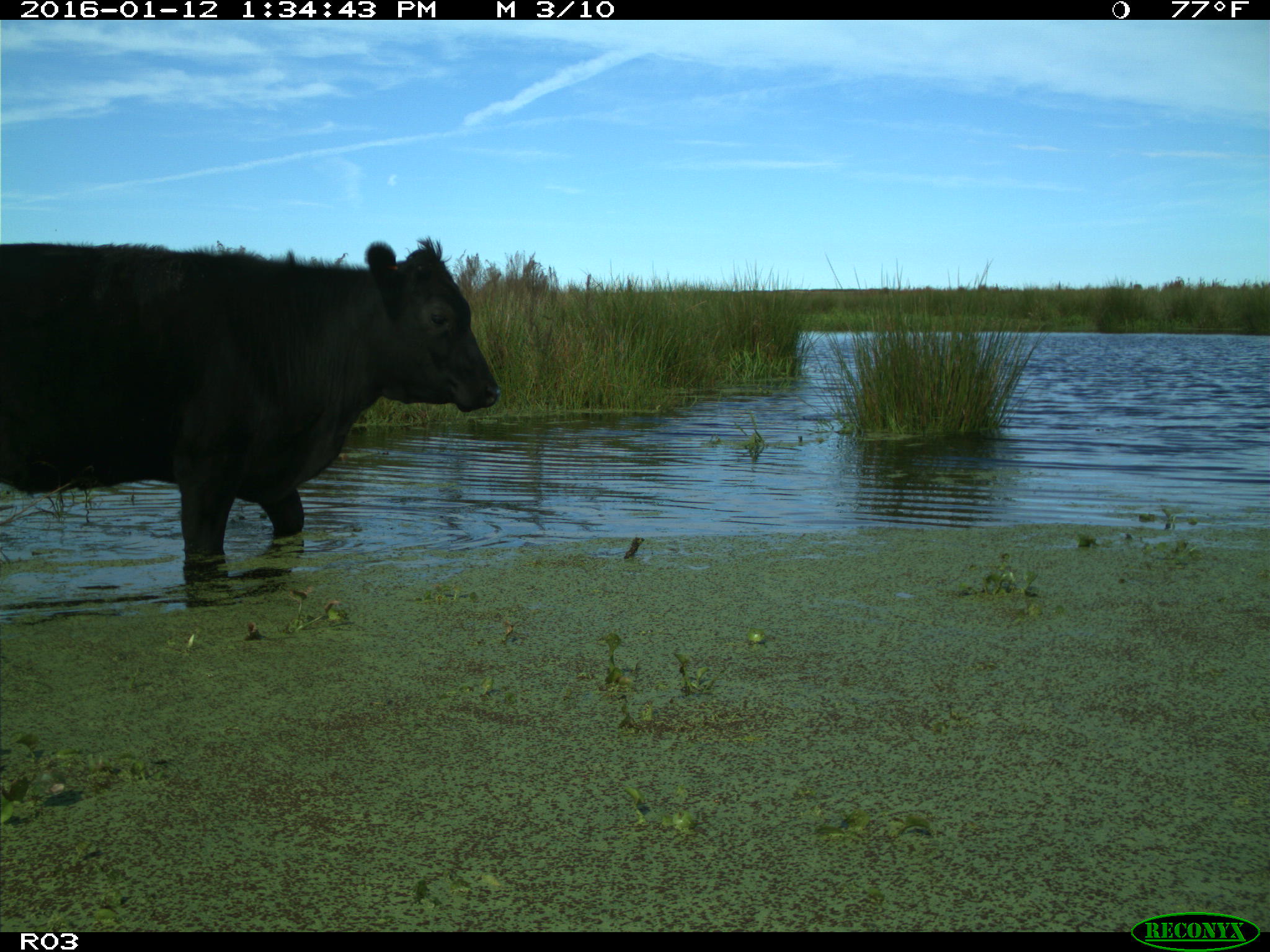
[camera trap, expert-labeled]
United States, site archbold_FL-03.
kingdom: Animalia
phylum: Chordata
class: Mammalia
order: Artiodactyla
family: Bovidae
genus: Bos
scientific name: Bos taurus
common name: domestic cow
Bos taurus (domestic cow).